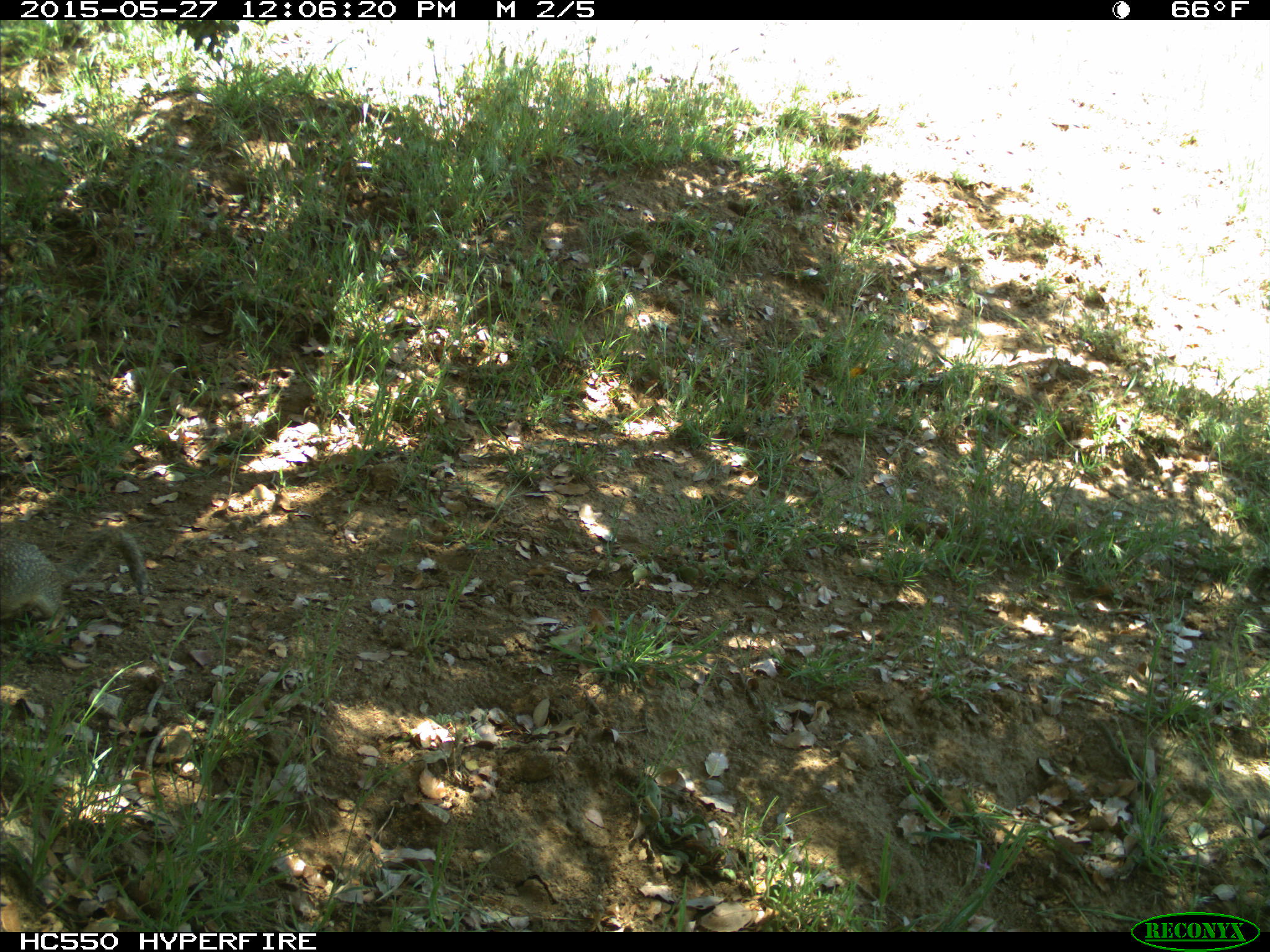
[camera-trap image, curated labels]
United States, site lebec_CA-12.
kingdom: Animalia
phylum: Chordata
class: Mammalia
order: Rodentia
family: Sciuridae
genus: Otospermophilus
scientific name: Otospermophilus beecheyi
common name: california ground squirrel